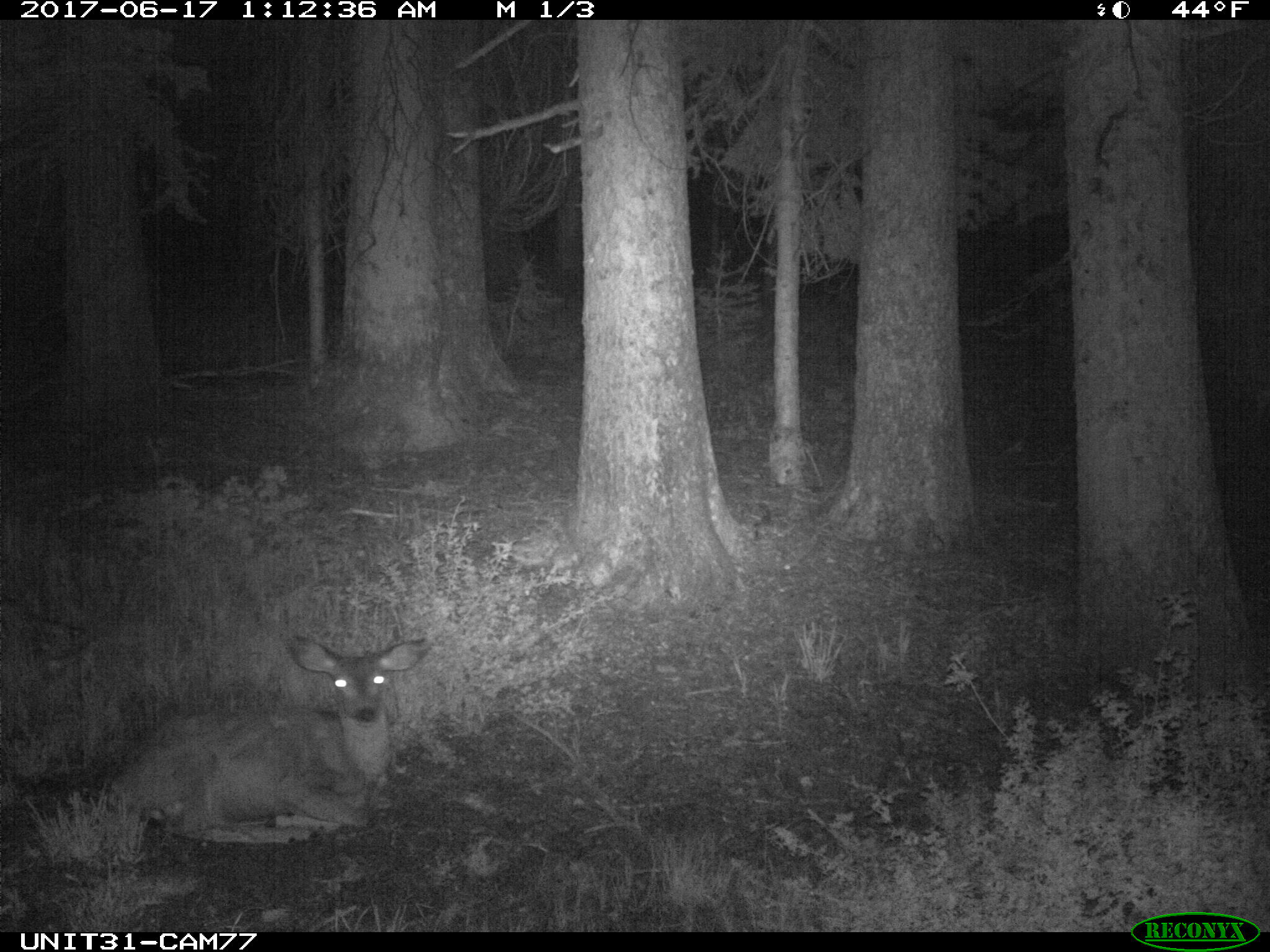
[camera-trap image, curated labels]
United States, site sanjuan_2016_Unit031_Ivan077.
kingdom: Animalia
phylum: Chordata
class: Mammalia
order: Artiodactyla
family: Cervidae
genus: Odocoileus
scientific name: Odocoileus hemionus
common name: mule deer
Odocoileus hemionus (mule deer).